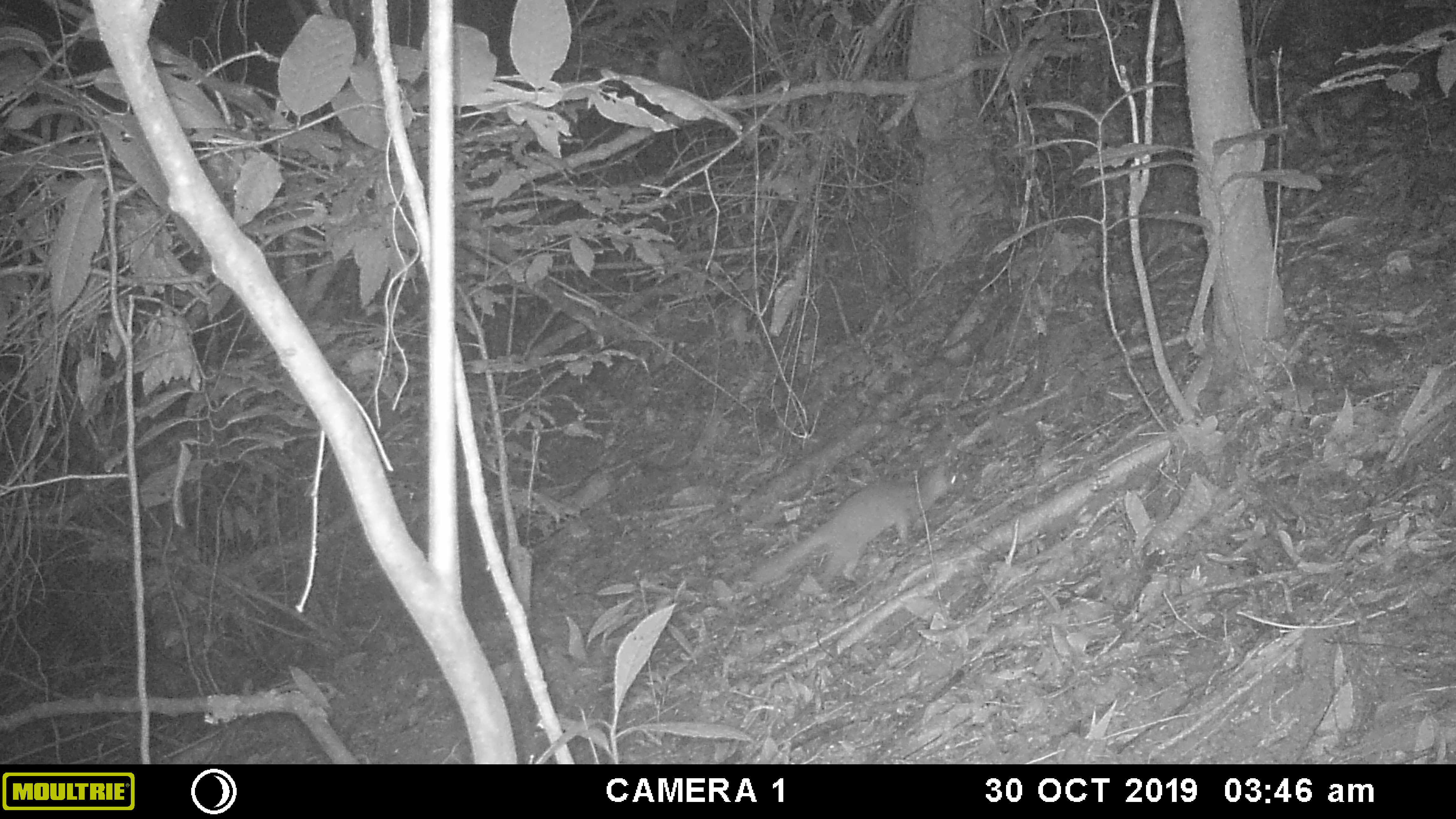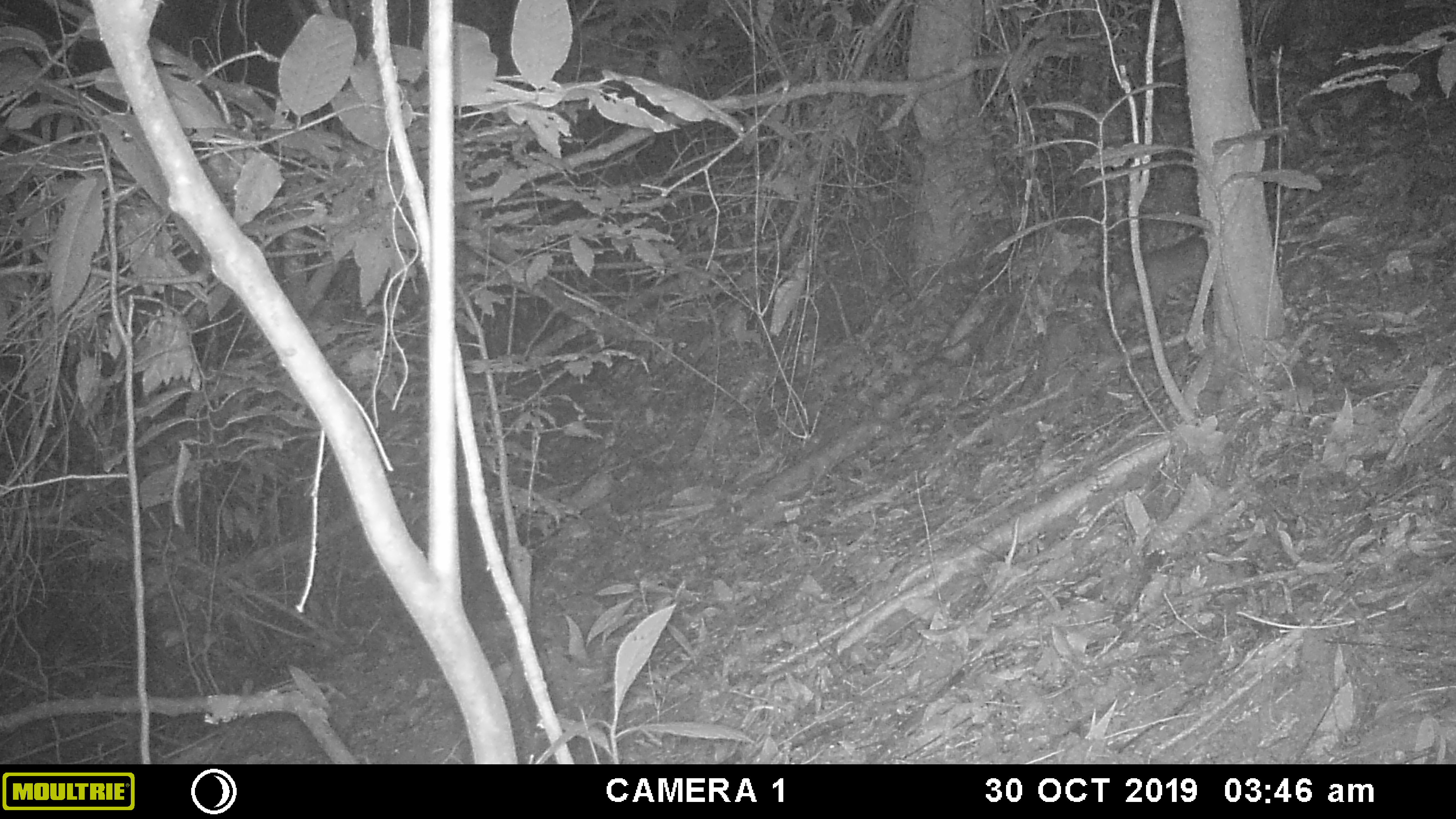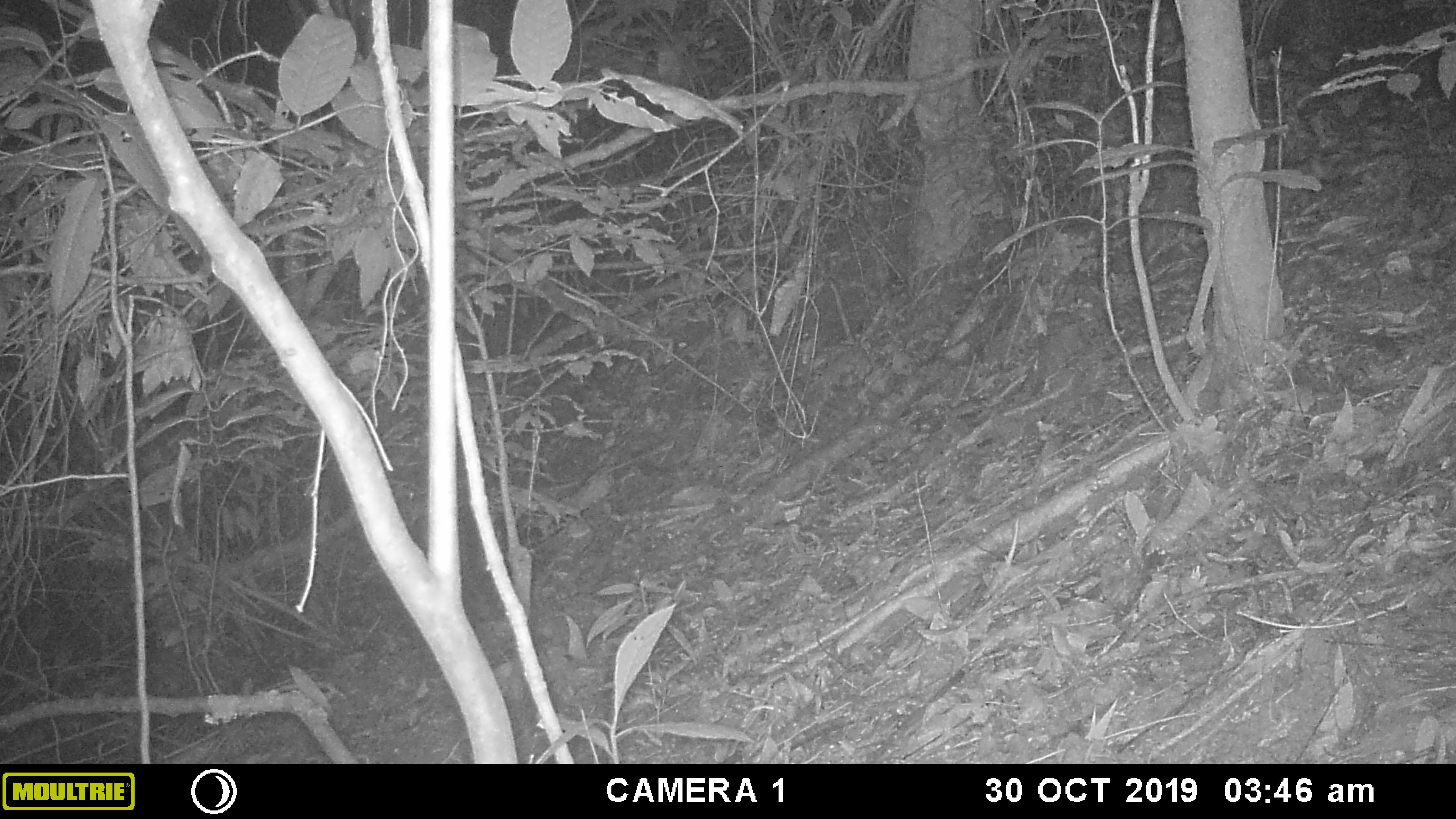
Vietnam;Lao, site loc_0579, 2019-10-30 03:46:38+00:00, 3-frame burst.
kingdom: Animalia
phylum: Chordata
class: Mammalia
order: Carnivora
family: Mustelidae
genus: Melogale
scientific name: Melogale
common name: ferret badger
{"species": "ferret badger (Melogale)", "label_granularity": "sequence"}